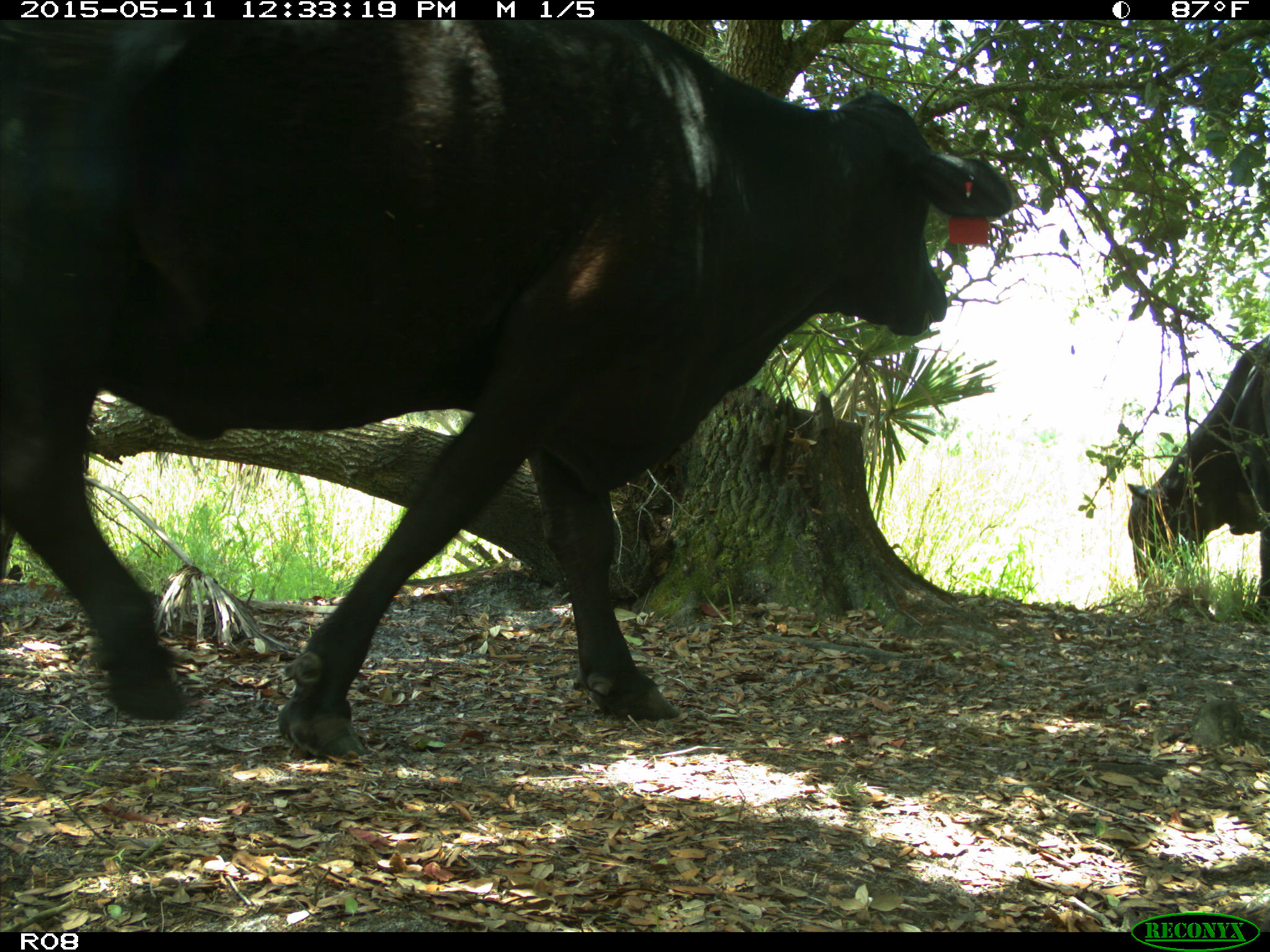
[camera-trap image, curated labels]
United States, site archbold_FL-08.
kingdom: Animalia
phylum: Chordata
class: Mammalia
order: Artiodactyla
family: Bovidae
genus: Bos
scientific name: Bos taurus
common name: domestic cow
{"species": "Bos taurus (domestic cow)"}